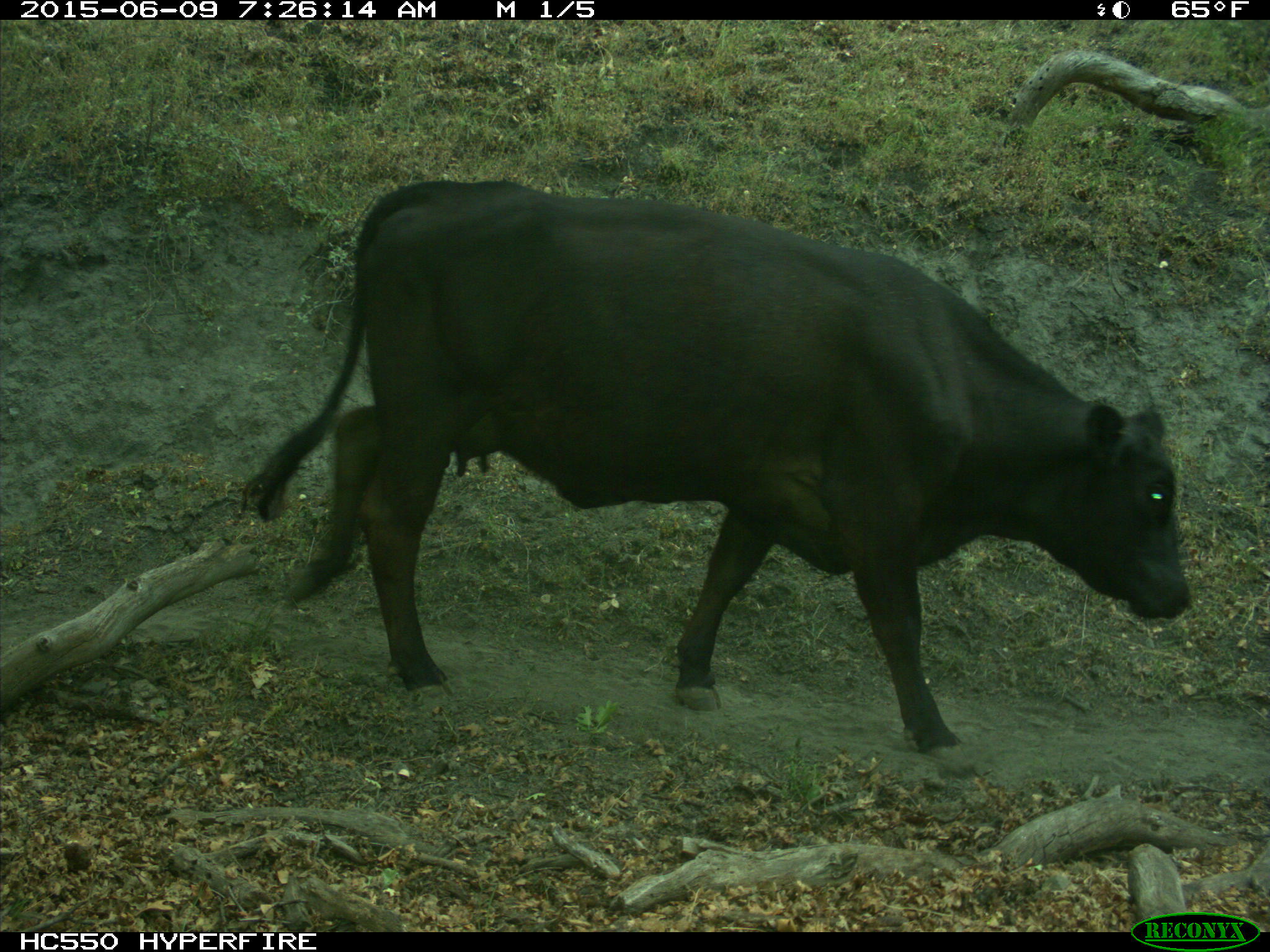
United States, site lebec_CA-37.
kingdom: Animalia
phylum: Chordata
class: Mammalia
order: Artiodactyla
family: Bovidae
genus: Bos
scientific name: Bos taurus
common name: domestic cow